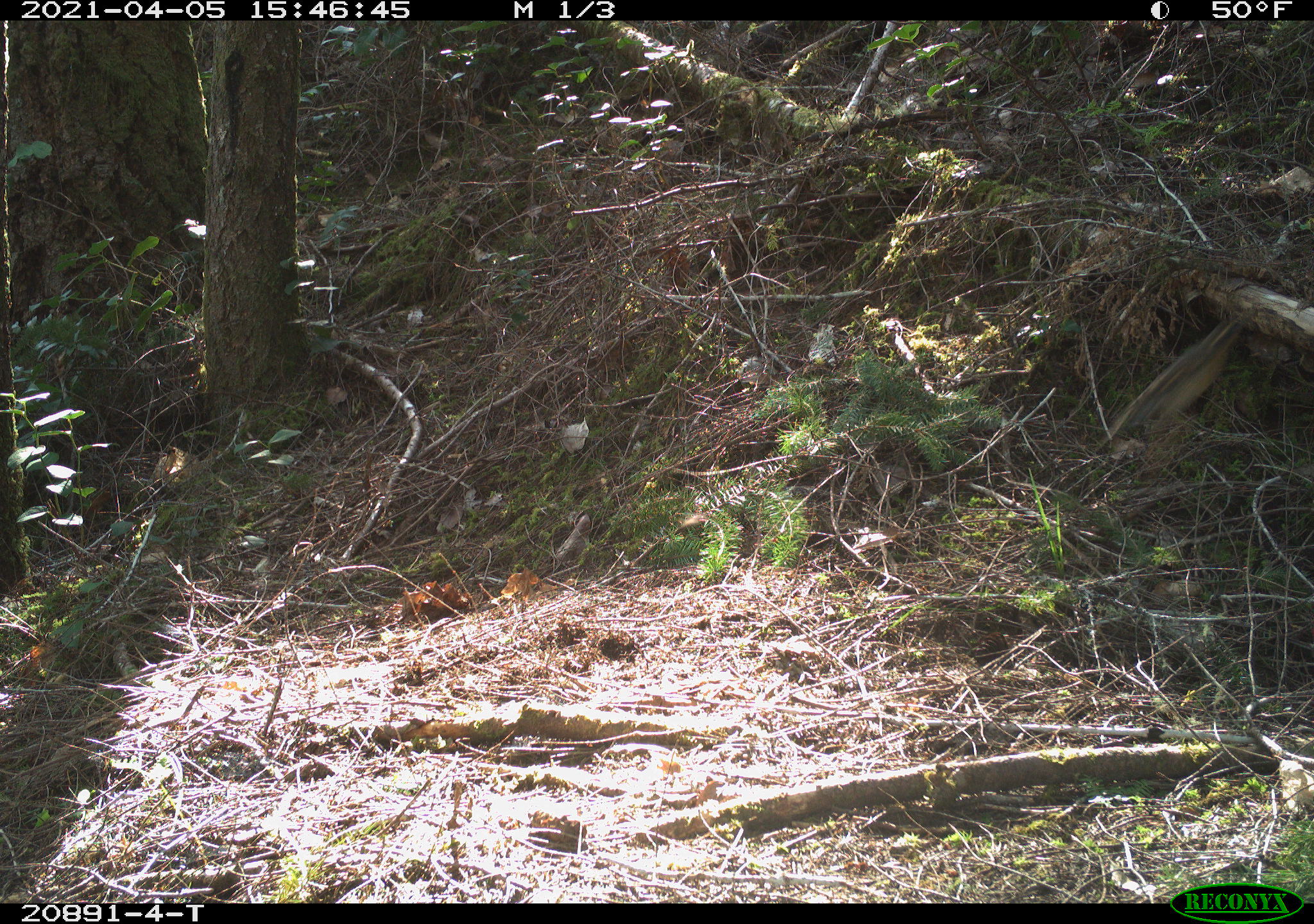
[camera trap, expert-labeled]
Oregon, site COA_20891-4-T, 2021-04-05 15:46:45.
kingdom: Animalia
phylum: Chordata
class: Aves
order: Passeriformes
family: Turdidae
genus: Ixoreus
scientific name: Ixoreus naevius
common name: varied thrush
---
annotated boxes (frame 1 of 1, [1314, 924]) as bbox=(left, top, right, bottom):
varied thrush: bbox=(1104, 306, 1258, 446)